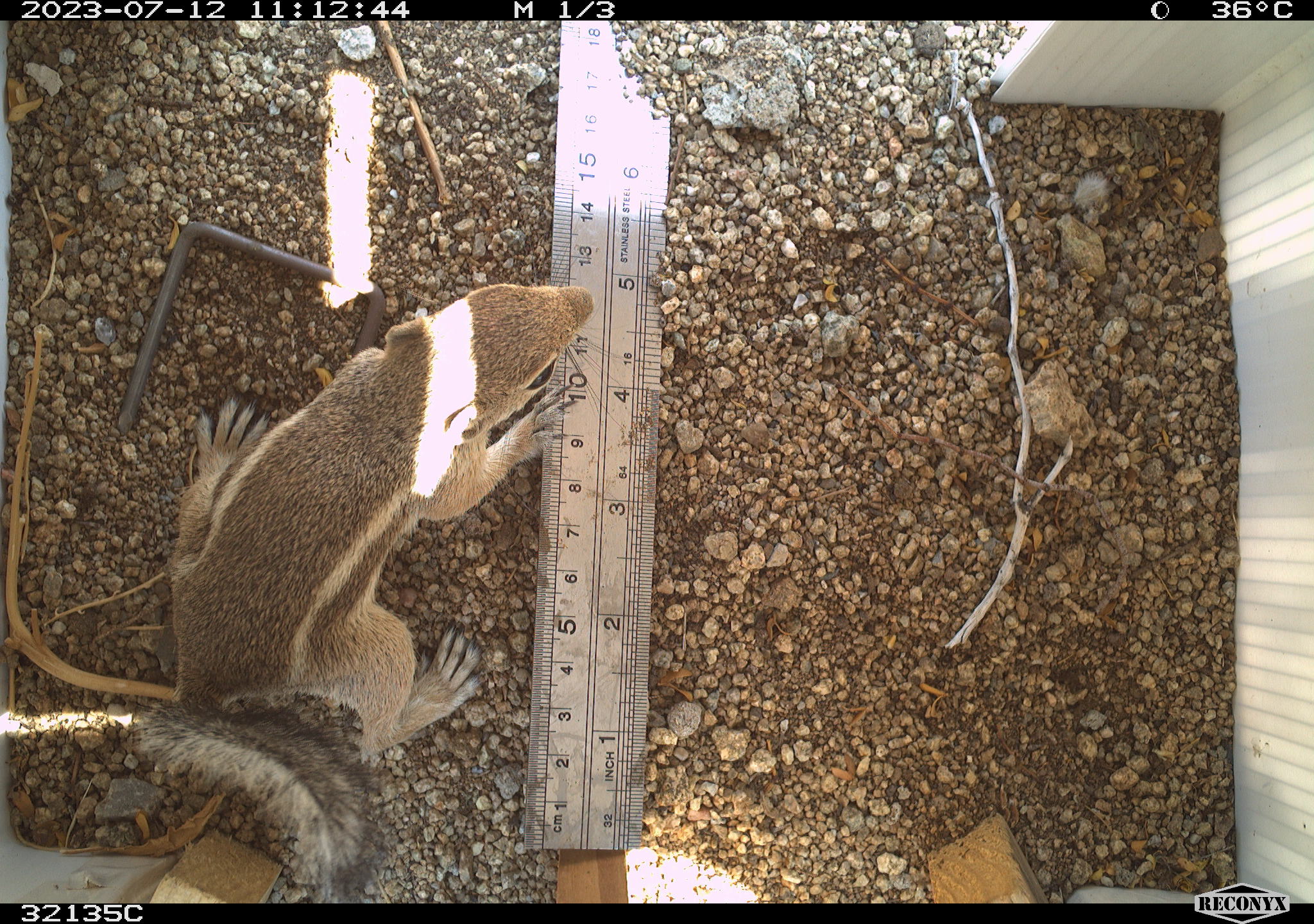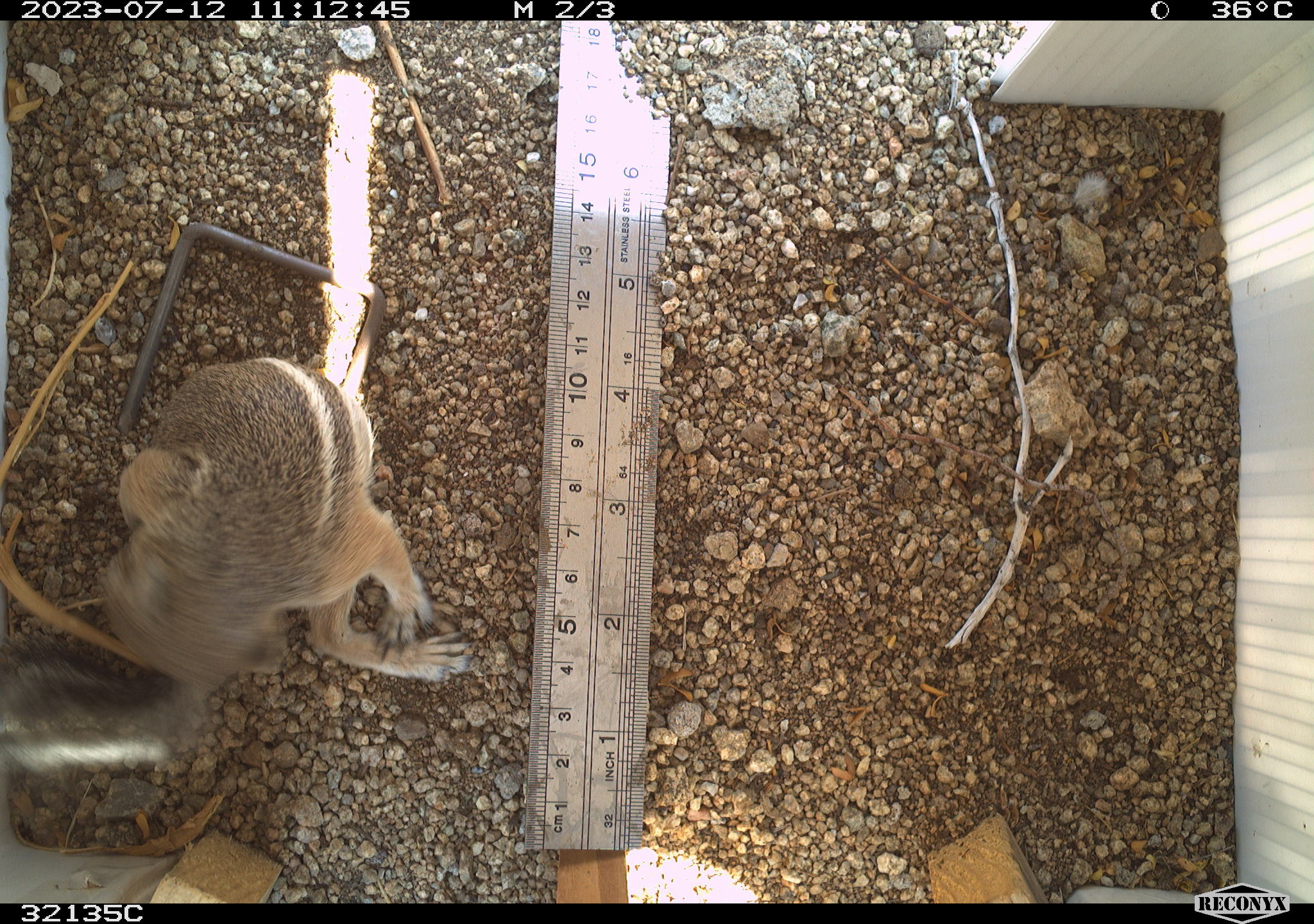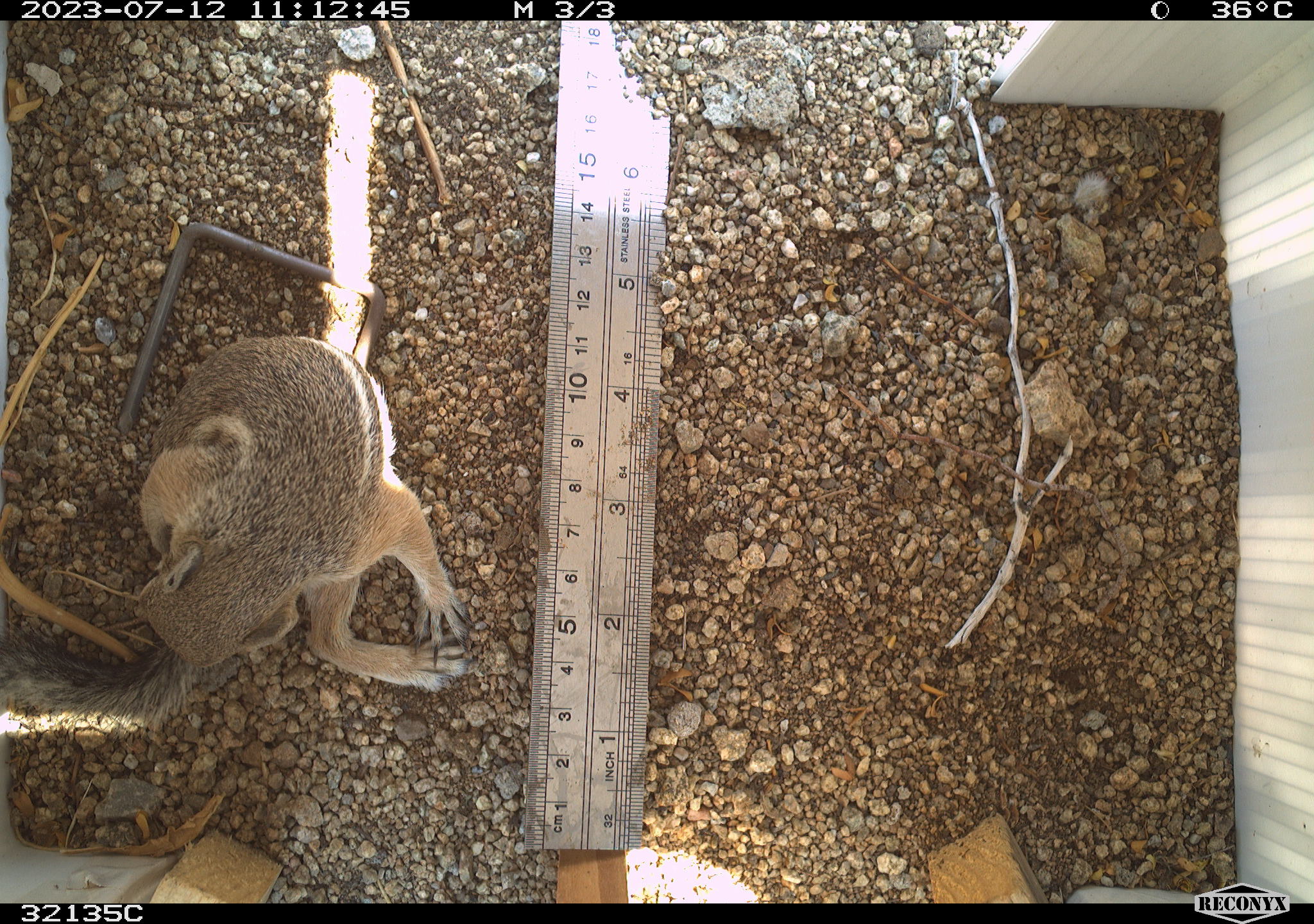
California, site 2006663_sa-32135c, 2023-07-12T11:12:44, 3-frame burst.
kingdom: Animalia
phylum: Chordata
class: Mammalia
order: Rodentia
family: Sciuridae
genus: Ammospermophilus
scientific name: Ammospermophilus leucurus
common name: white-tailed antelope squirrel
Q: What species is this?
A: White-tailed antelope squirrel (Ammospermophilus leucurus).